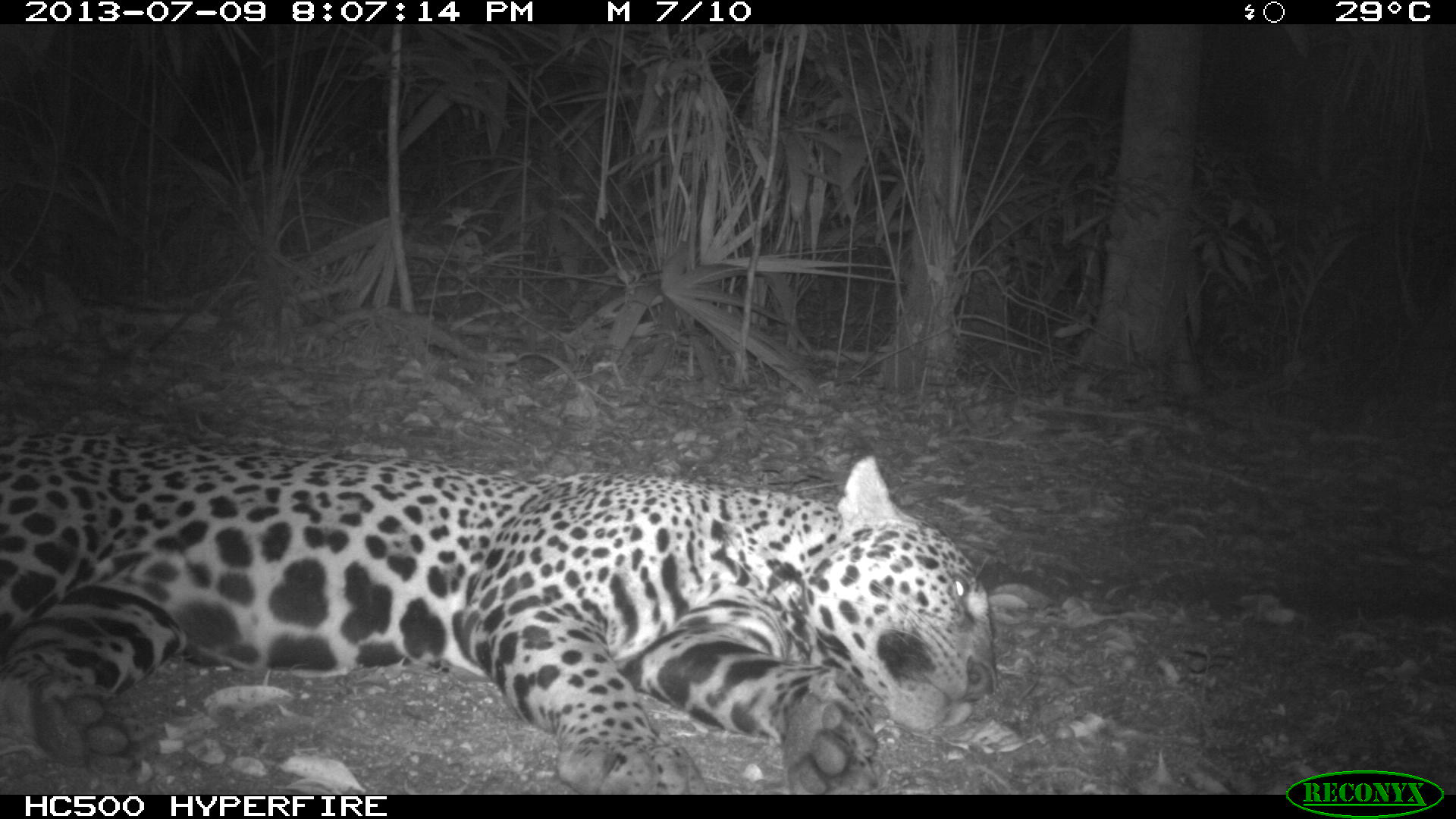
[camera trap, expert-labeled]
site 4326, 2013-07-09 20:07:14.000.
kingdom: Animalia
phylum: Chordata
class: Mammalia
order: Carnivora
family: Felidae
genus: Panthera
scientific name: Panthera onca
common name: jaguar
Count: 1.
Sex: male.